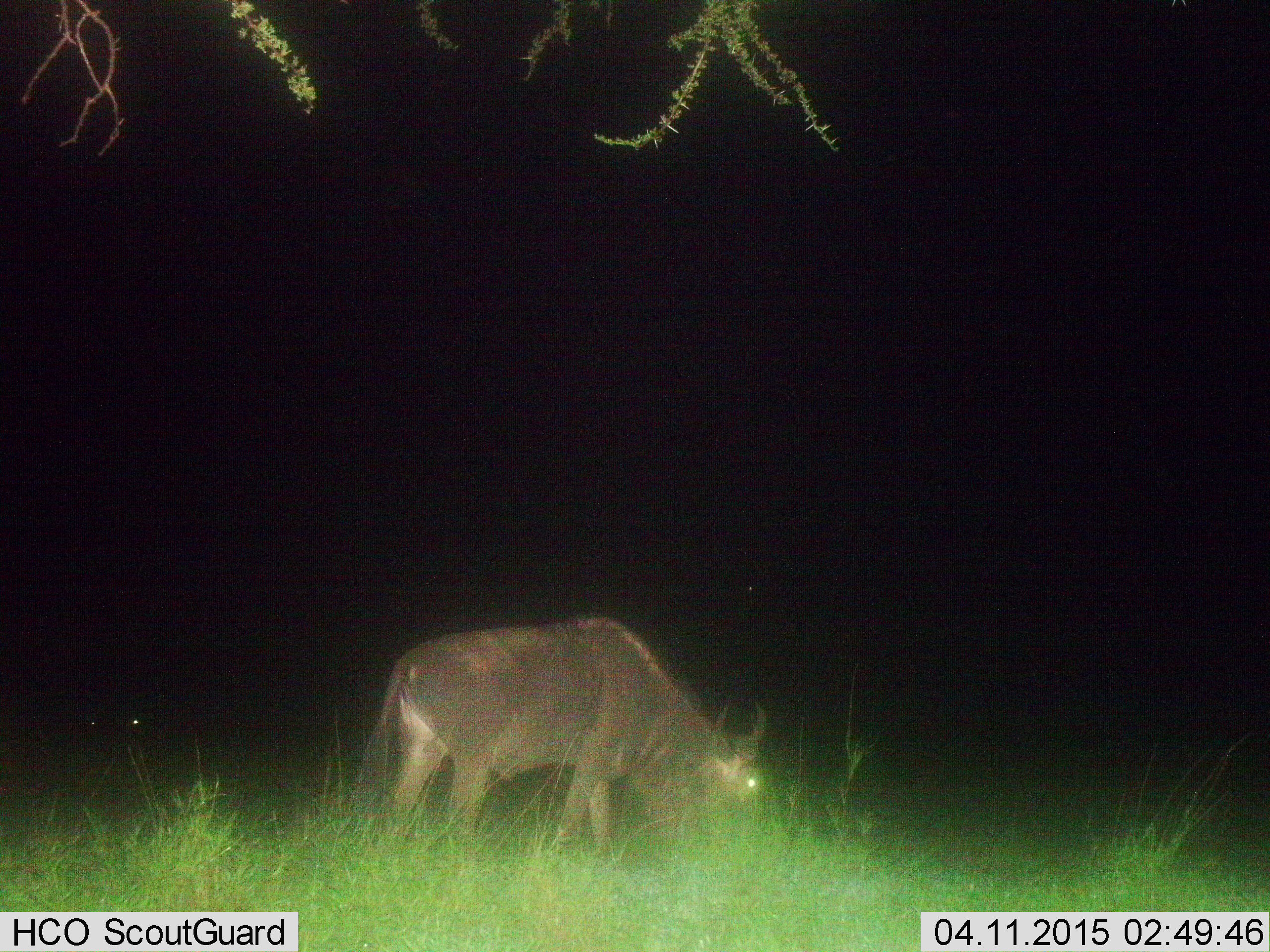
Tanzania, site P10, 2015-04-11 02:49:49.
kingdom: Animalia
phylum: Chordata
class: Mammalia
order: Artiodactyla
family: Bovidae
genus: Connochaetes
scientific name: Connochaetes taurinus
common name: blue wildebeest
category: wildebeest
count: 1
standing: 20%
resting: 0%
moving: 0%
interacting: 0%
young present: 0%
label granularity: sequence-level